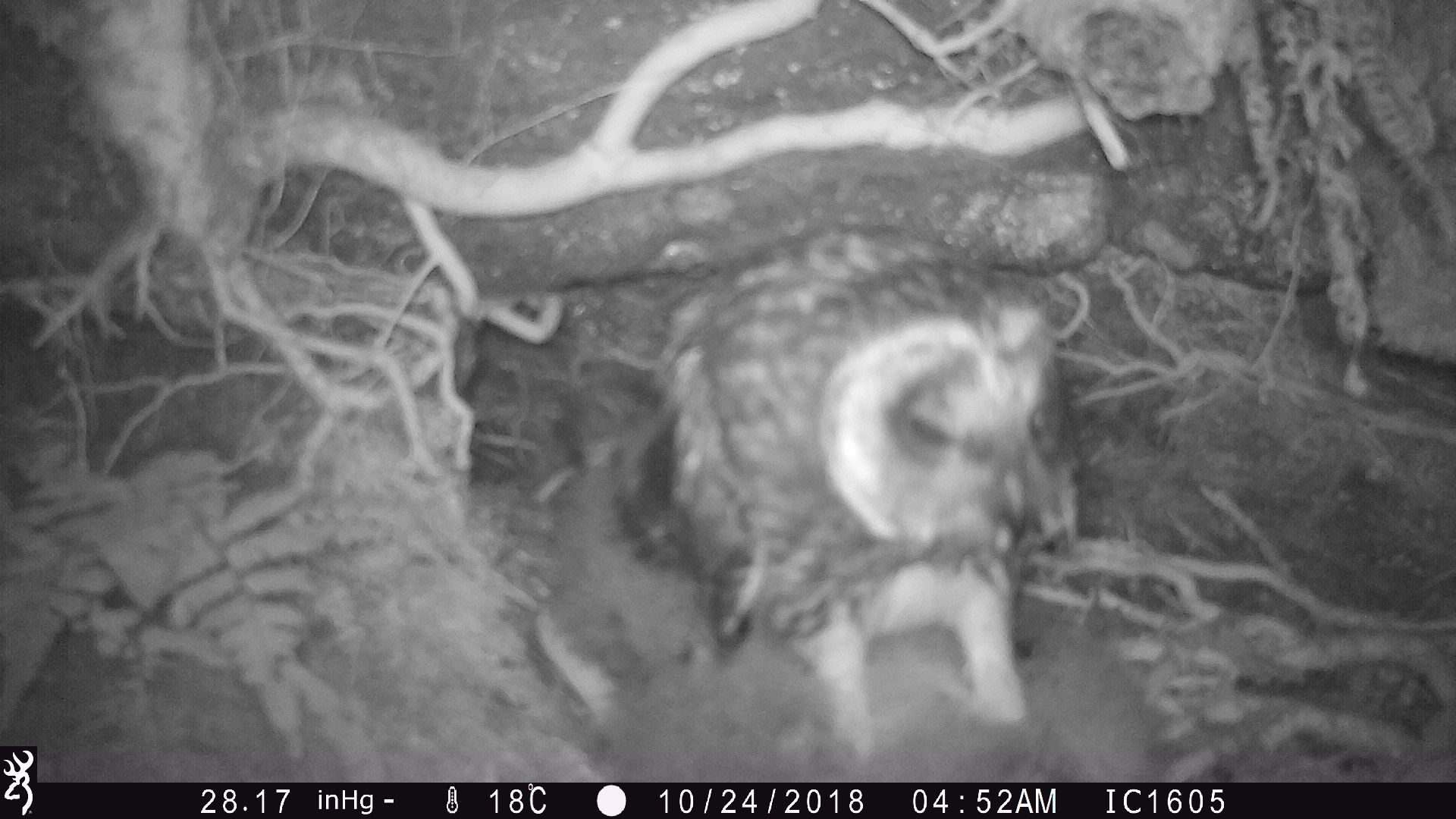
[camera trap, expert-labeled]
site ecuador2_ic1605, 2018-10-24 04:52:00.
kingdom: Animalia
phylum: Chordata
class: Aves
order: Strigiformes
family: Strigidae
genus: Asio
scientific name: Asio flammeus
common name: short-eared owl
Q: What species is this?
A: Short-eared owl (Asio flammeus).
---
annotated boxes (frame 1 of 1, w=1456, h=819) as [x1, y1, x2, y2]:
short-eared owl: [514, 215, 1127, 782]